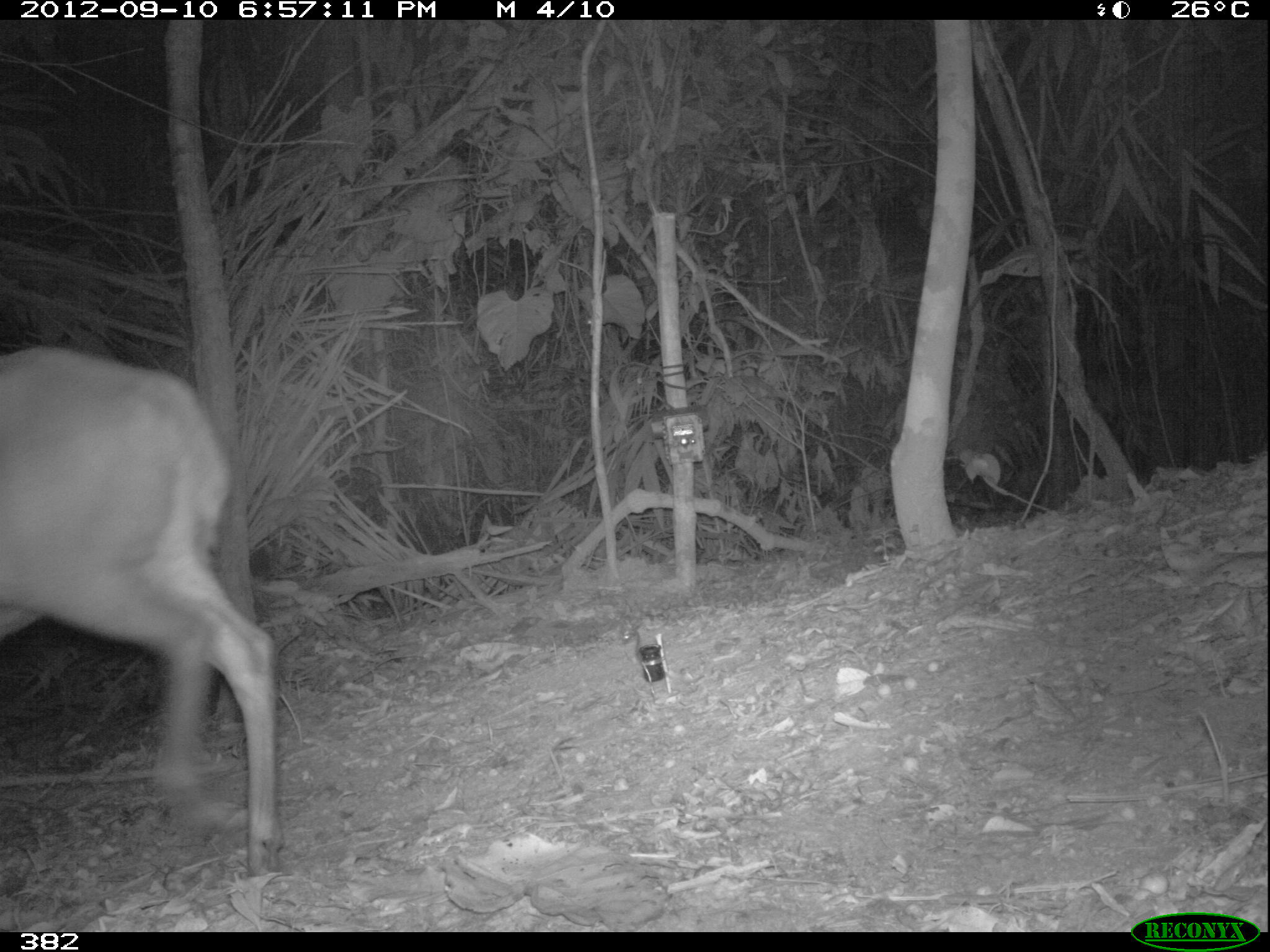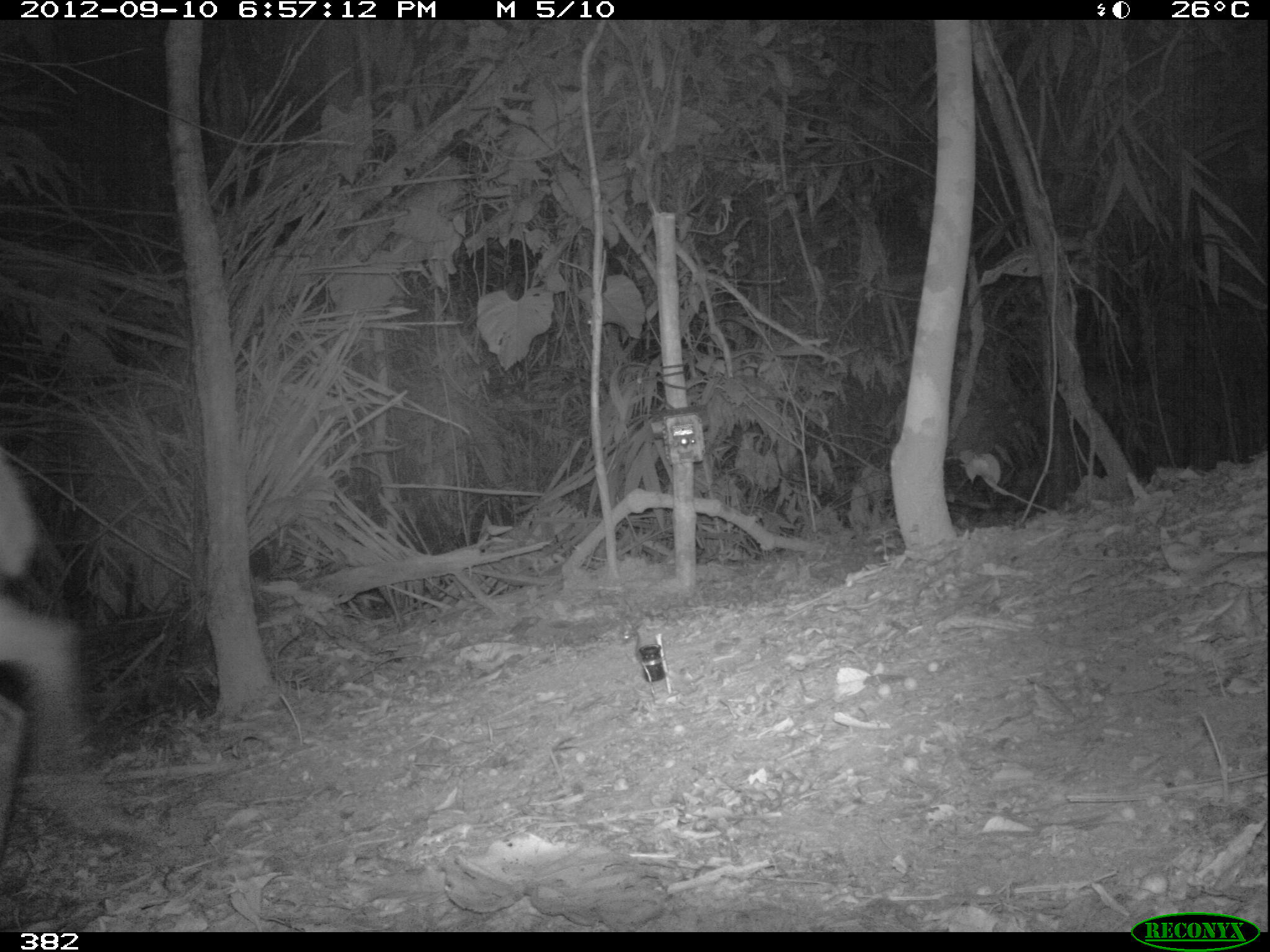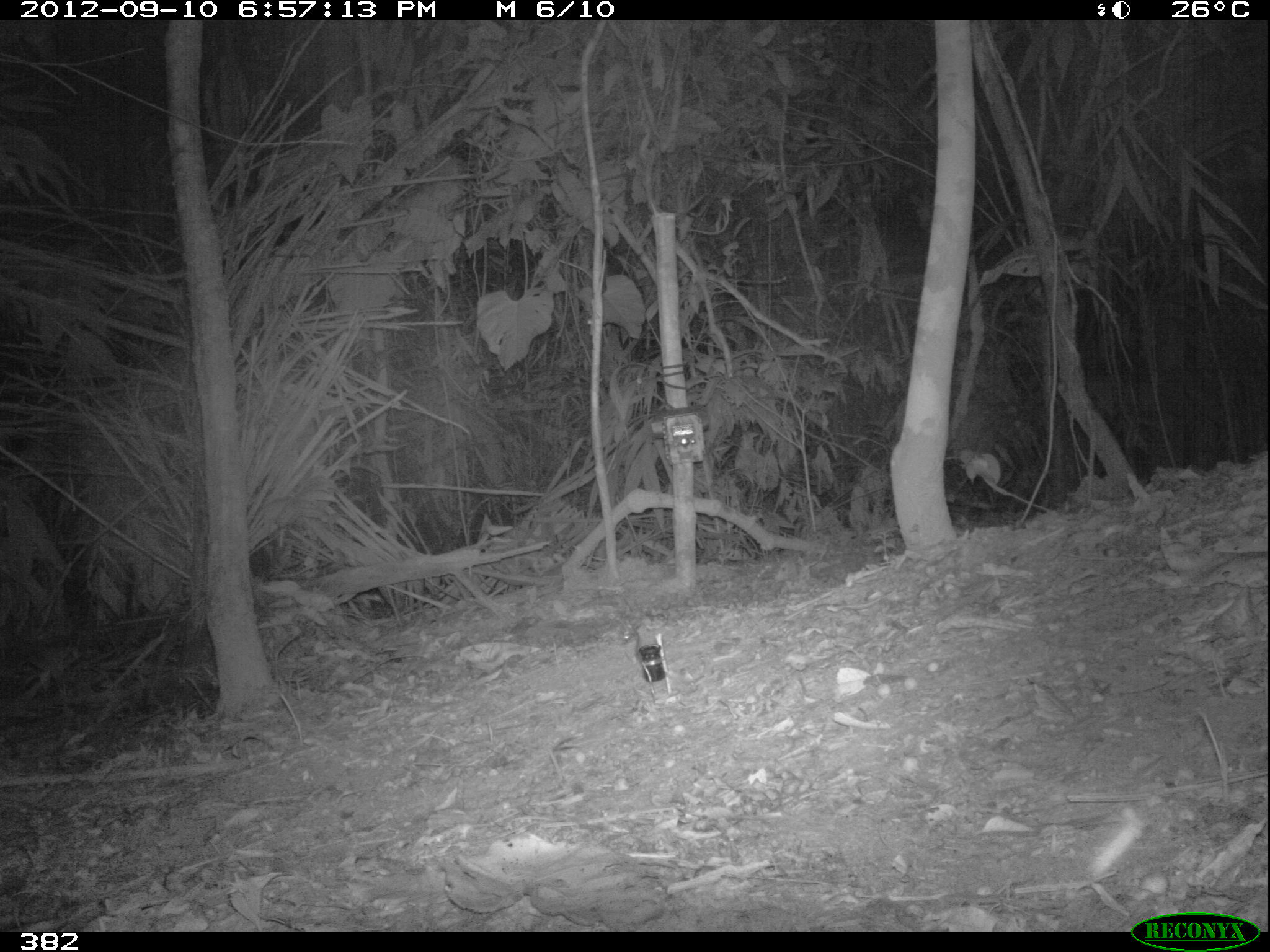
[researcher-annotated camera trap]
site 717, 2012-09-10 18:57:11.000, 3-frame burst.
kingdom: Animalia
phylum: Chordata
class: Mammalia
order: Artiodactyla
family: Cervidae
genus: Mazama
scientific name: Mazama americana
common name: red brocket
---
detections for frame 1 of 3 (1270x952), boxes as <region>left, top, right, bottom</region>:
mazama americana: <region>0, 345, 279, 874</region>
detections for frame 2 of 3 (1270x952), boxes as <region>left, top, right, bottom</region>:
mazama americana: <region>0, 451, 80, 864</region>